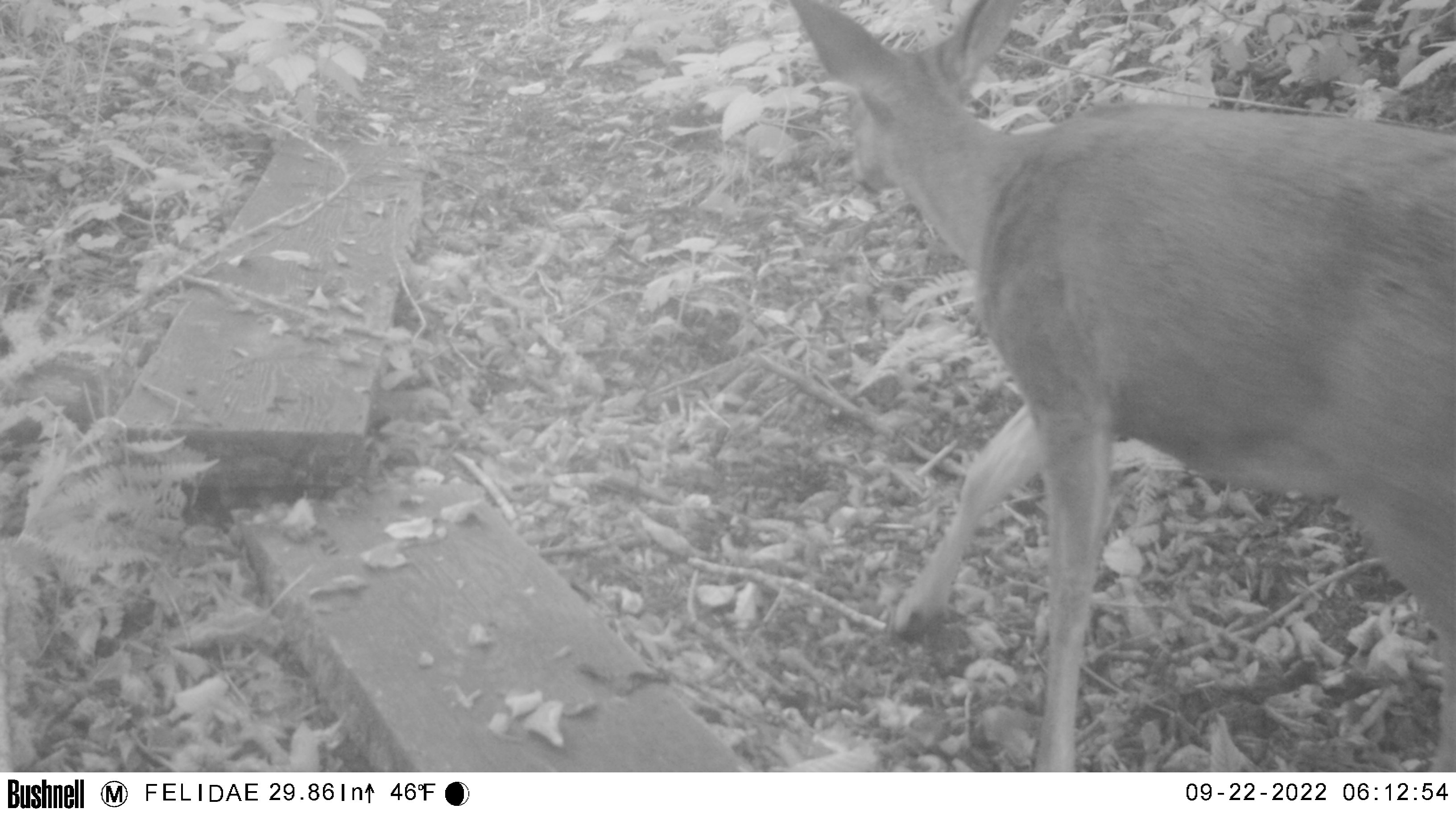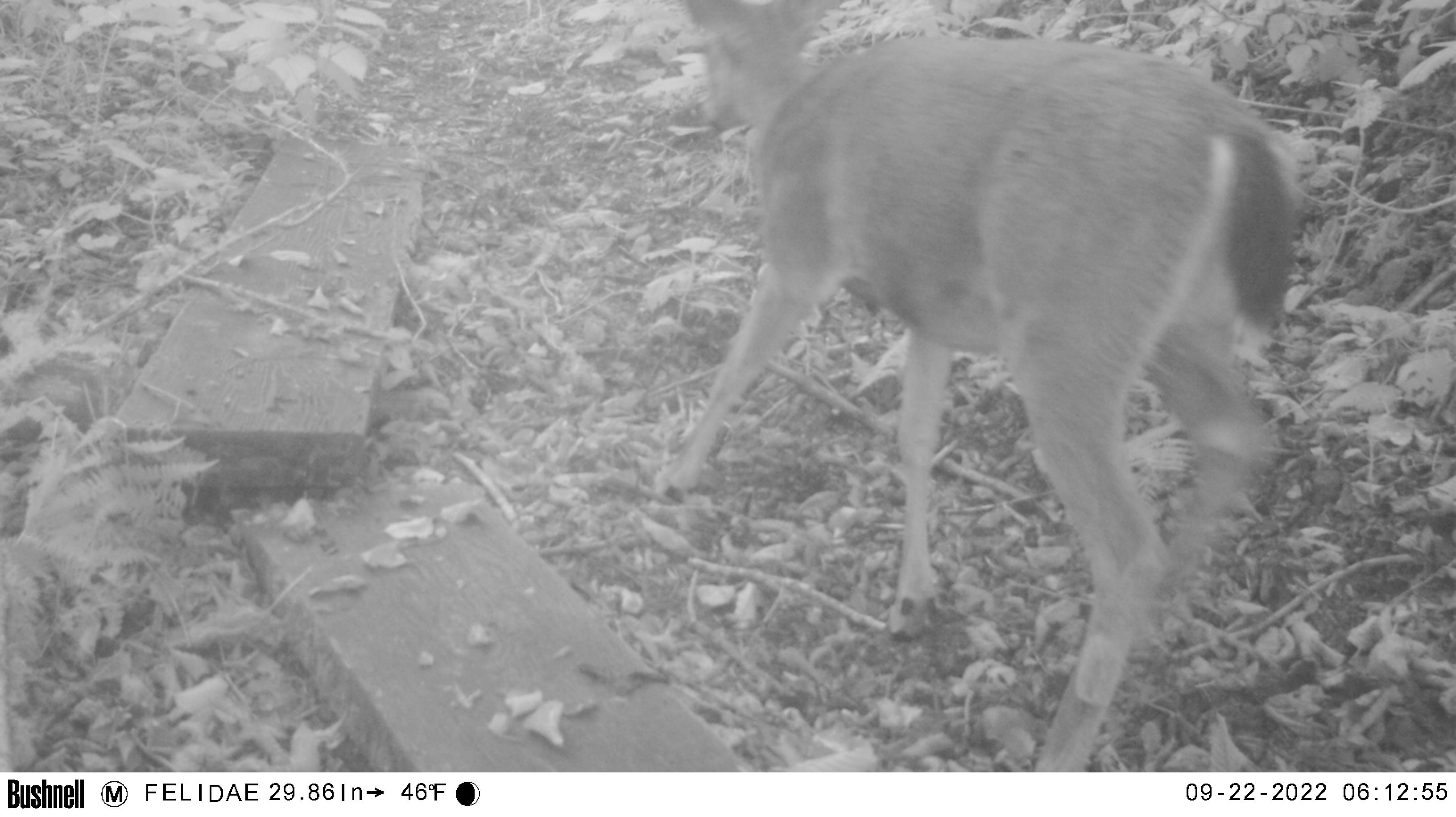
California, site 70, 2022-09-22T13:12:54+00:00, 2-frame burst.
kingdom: Animalia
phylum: Chordata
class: Mammalia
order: Artiodactyla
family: Cervidae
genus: Odocoileus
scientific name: Odocoileus hemionus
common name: mule deer